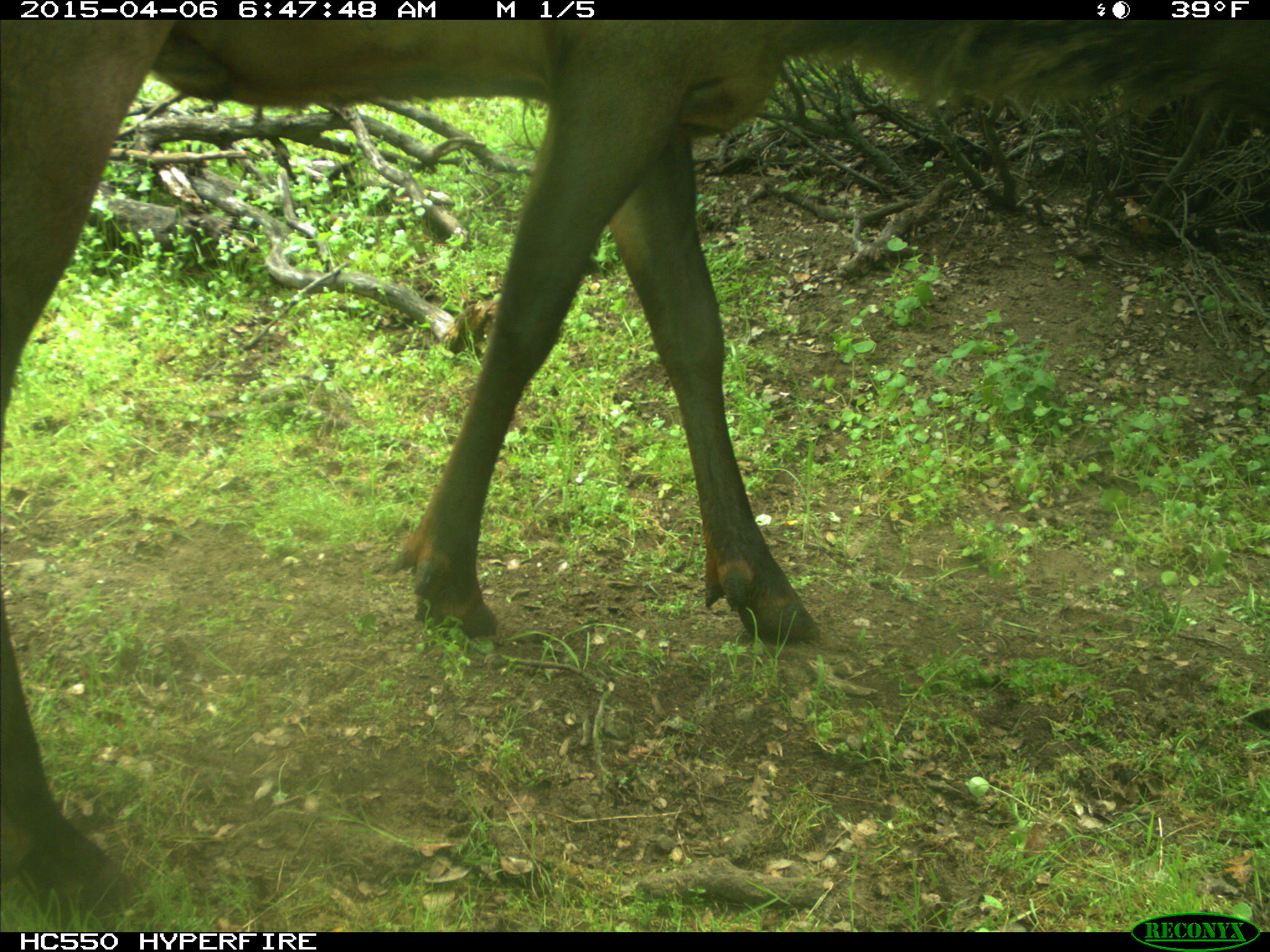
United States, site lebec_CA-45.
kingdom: Animalia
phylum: Chordata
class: Mammalia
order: Artiodactyla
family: Cervidae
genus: Cervus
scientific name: Cervus canadensis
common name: elk